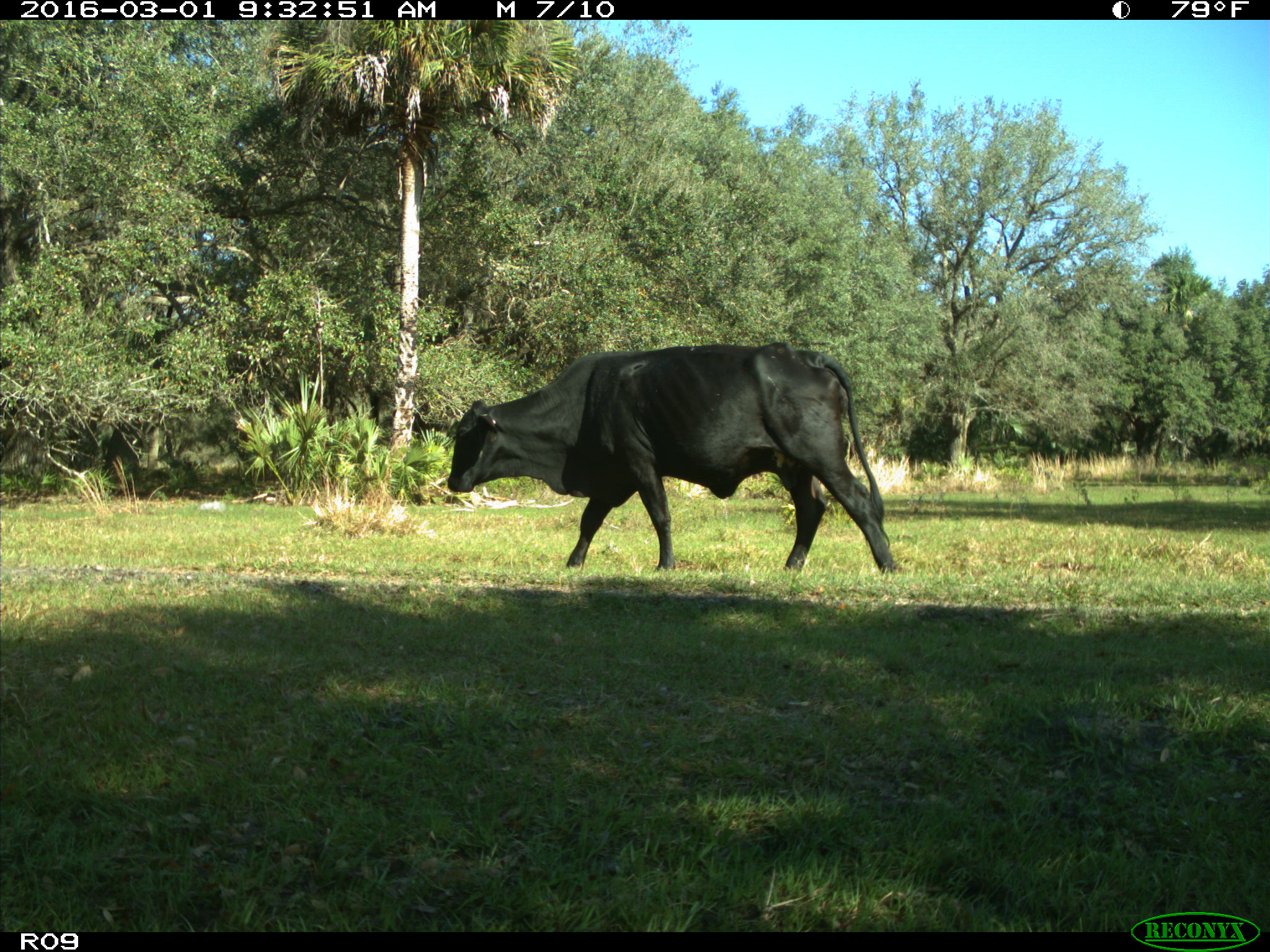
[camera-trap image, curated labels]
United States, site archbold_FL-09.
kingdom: Animalia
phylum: Chordata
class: Mammalia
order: Artiodactyla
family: Bovidae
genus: Bos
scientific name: Bos taurus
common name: domestic cow